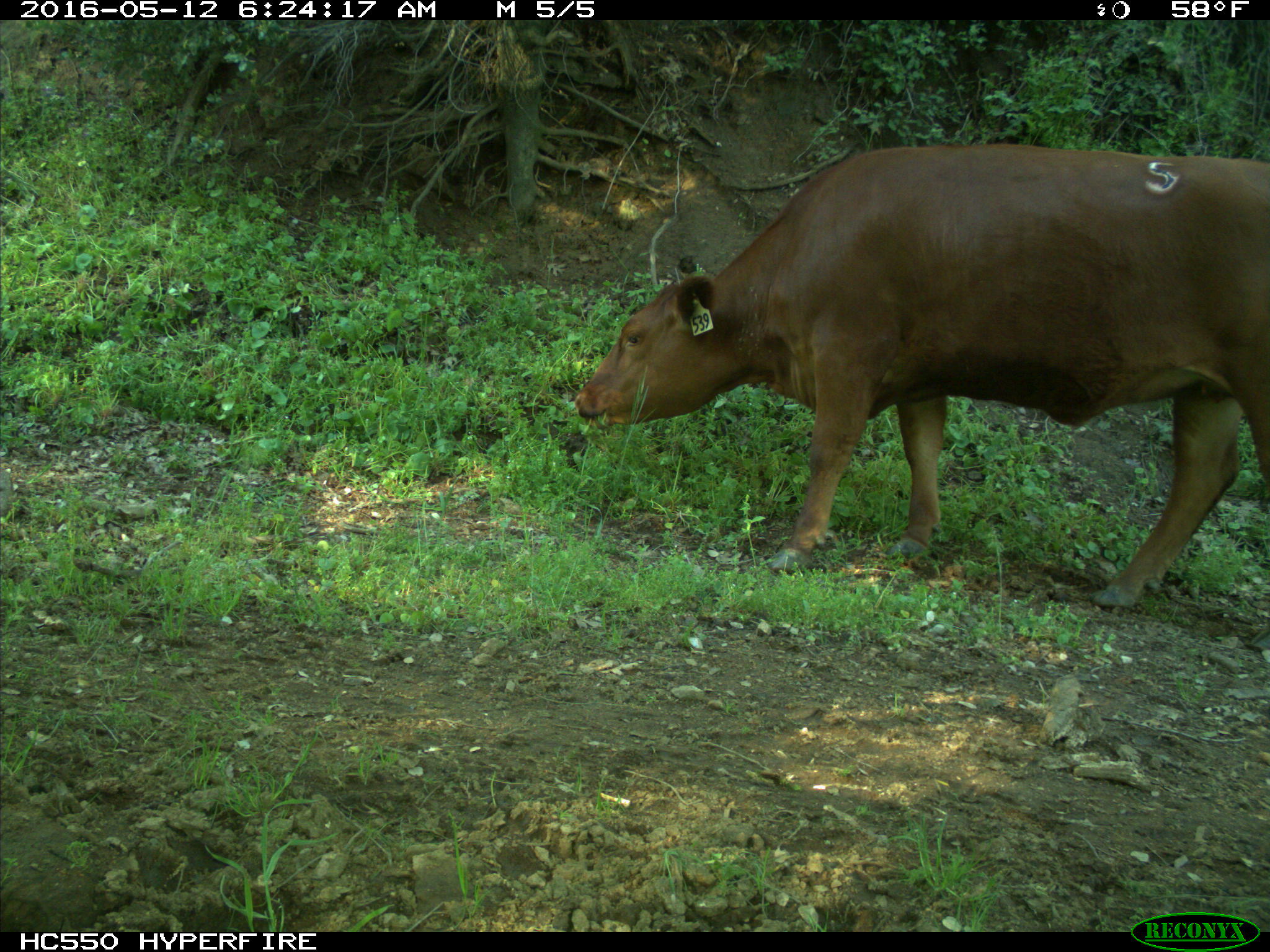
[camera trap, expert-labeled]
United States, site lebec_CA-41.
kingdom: Animalia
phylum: Chordata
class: Mammalia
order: Artiodactyla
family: Bovidae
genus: Bos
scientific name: Bos taurus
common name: domestic cow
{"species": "Bos taurus (domestic cow)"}